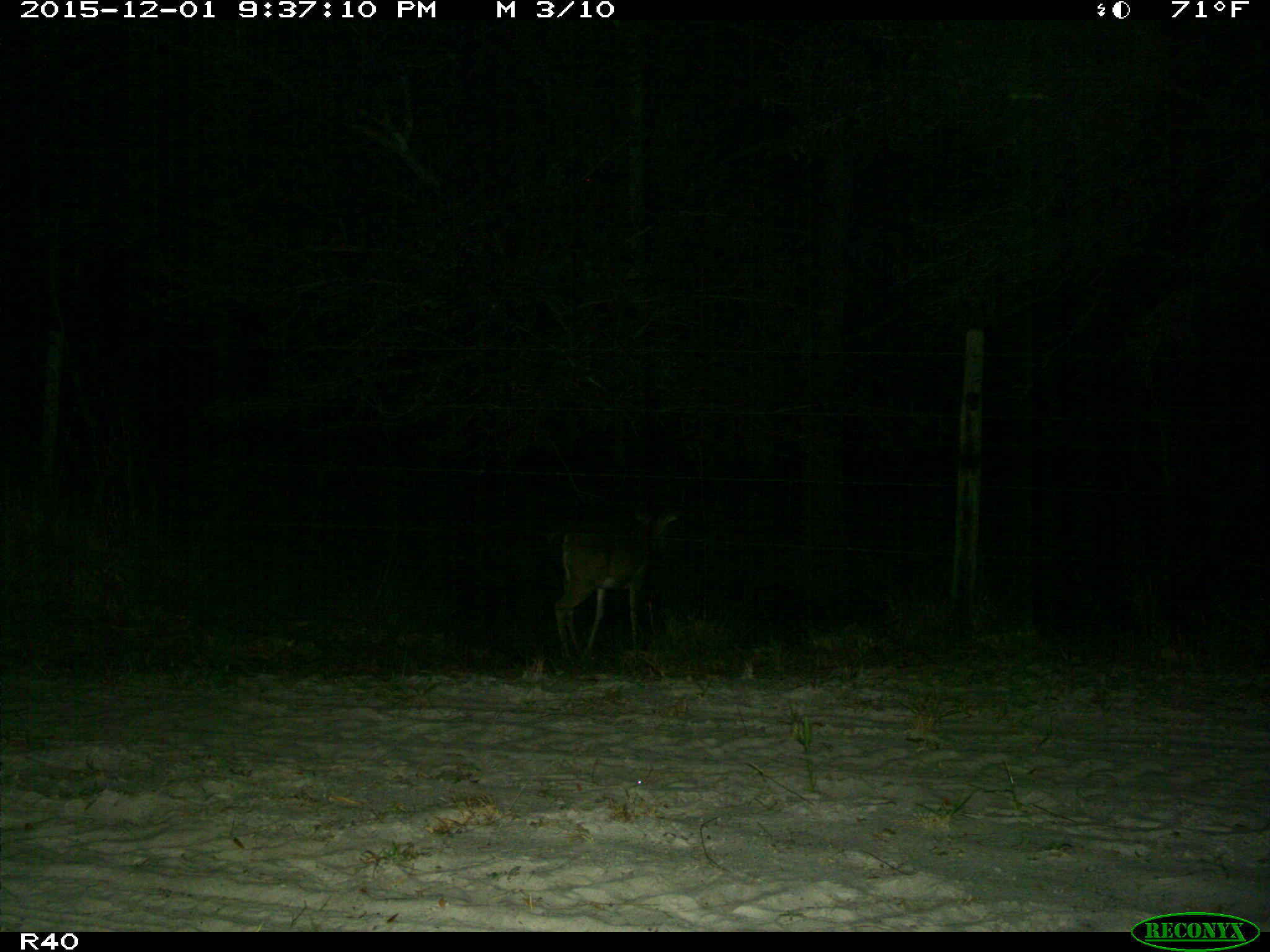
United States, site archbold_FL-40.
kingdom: Animalia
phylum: Chordata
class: Mammalia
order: Artiodactyla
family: Cervidae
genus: Odocoileus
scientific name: Odocoileus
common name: deer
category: unidentified deer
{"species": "unidentified deer (deer) (Odocoileus)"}